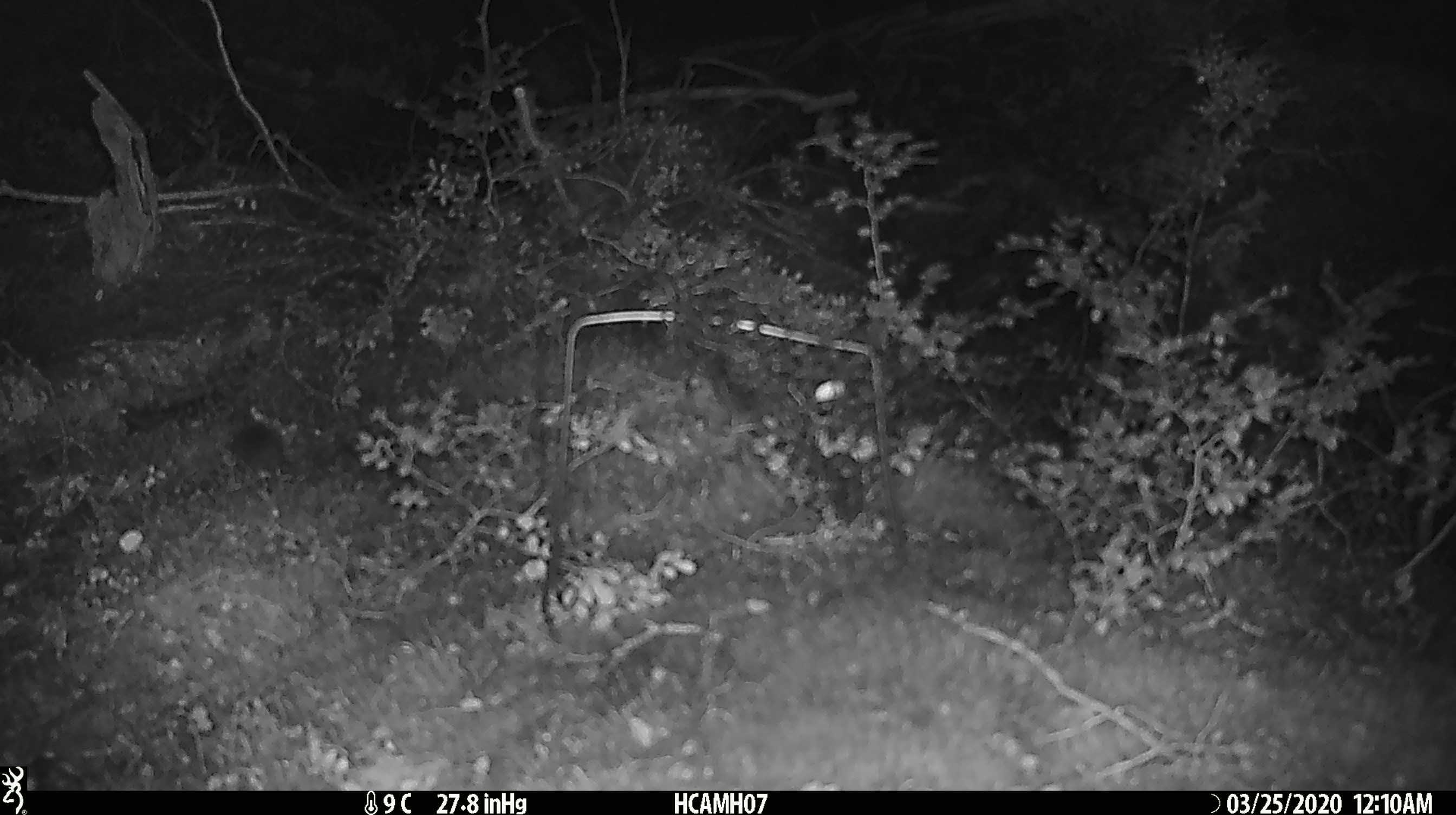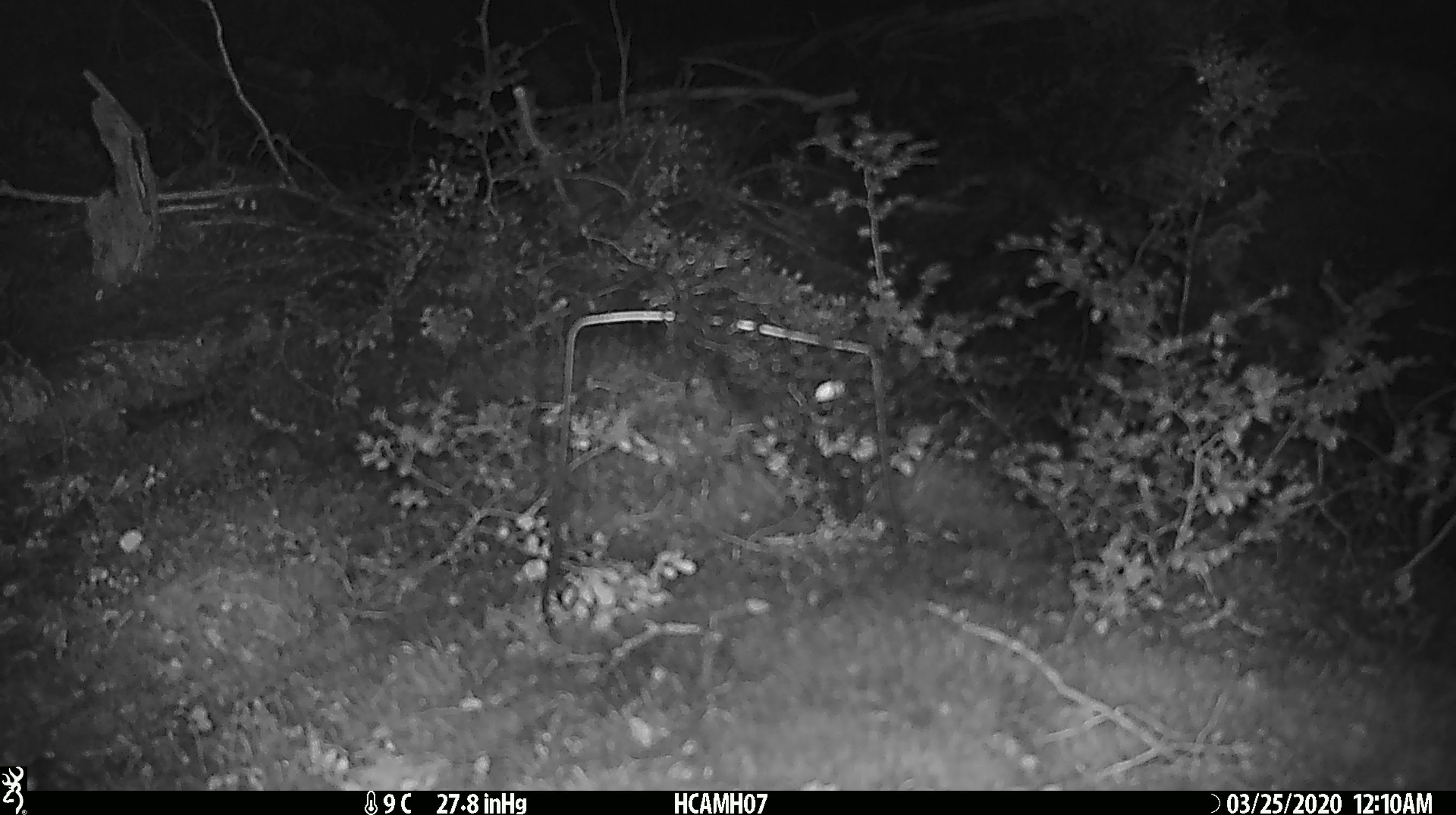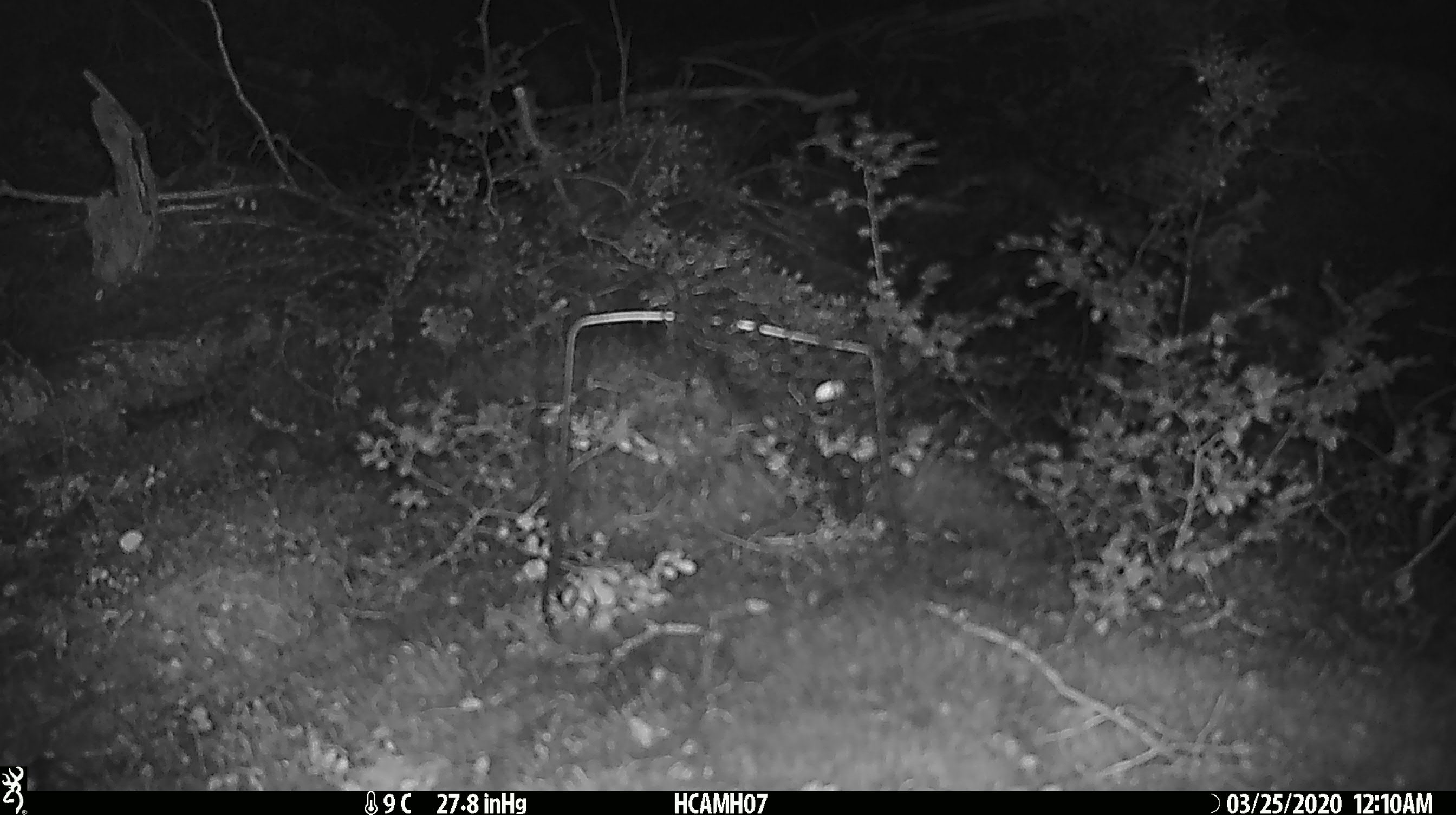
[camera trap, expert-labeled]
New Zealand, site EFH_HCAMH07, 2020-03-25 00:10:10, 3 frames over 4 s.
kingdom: Animalia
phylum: Chordata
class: Mammalia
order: Rodentia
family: Muridae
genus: Mus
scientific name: Mus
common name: mouse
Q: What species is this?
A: Mouse (Mus).